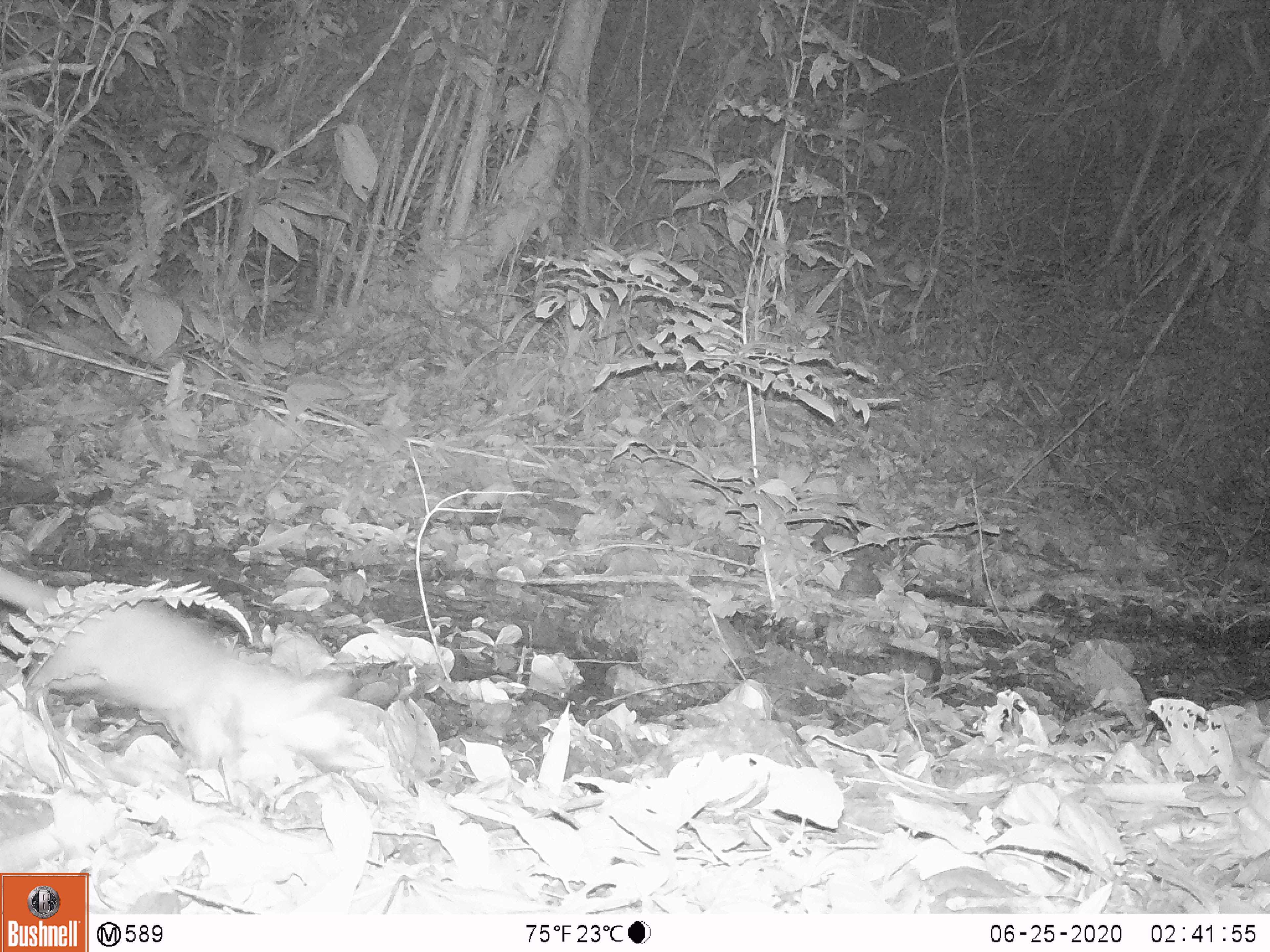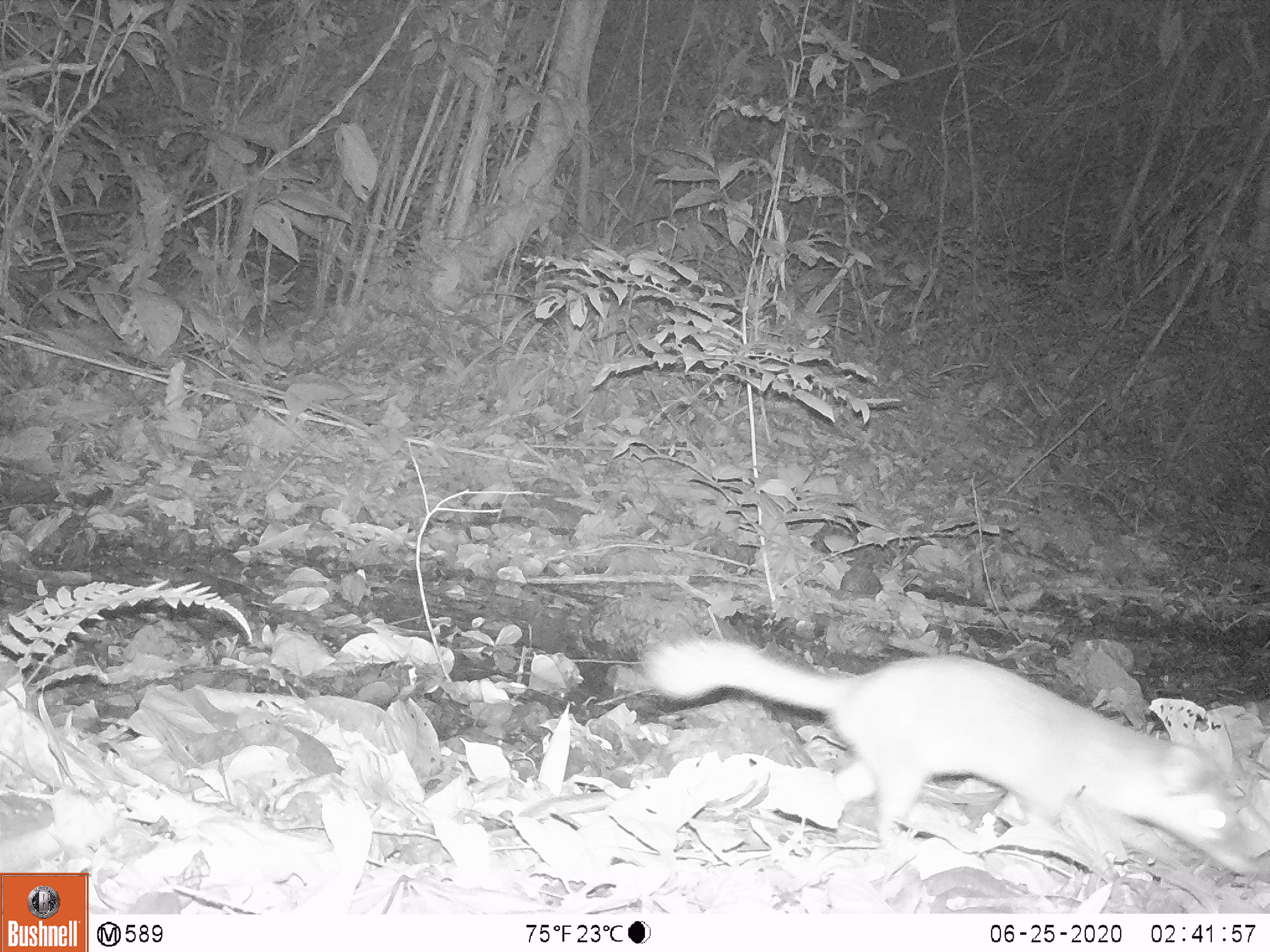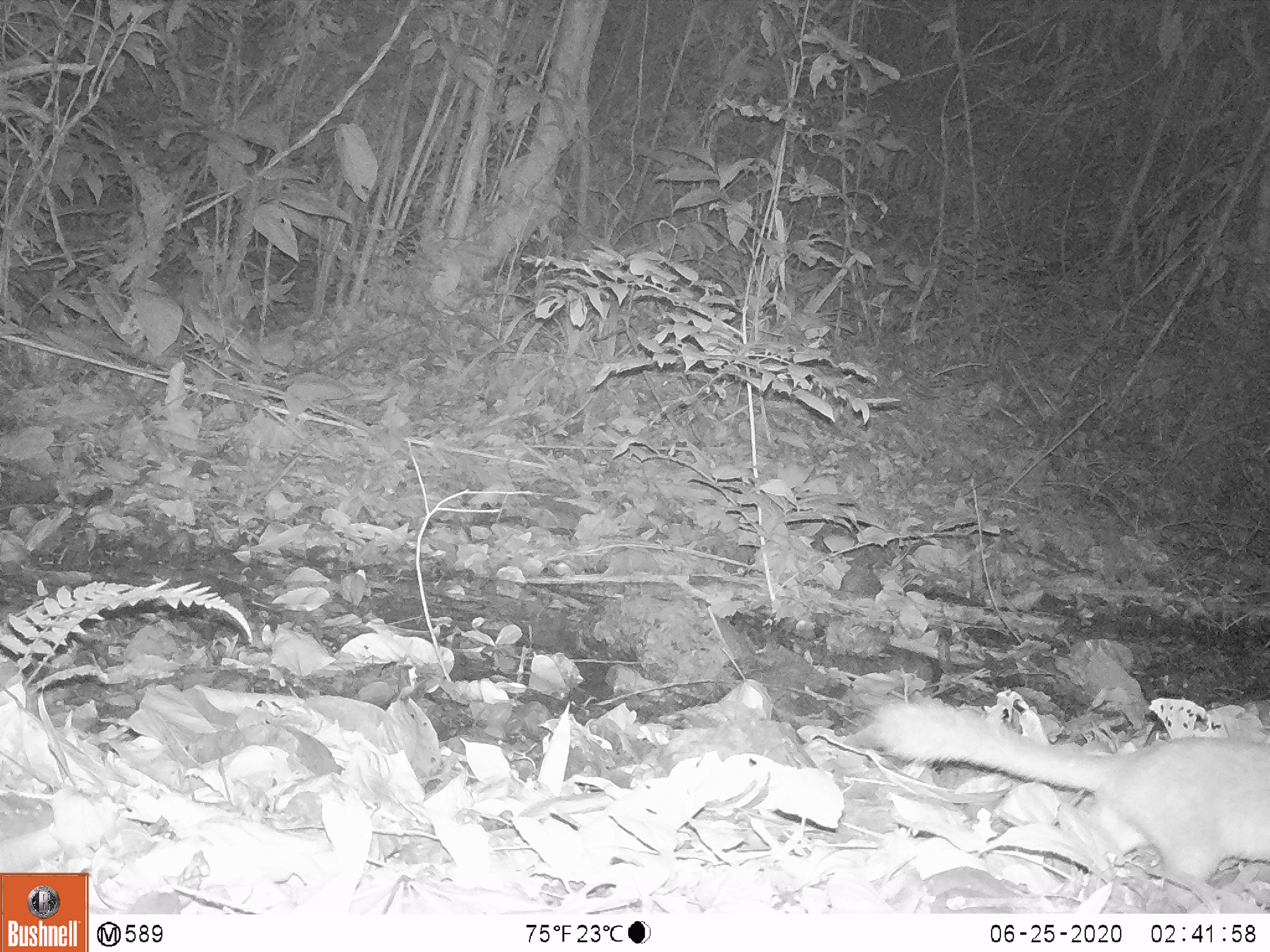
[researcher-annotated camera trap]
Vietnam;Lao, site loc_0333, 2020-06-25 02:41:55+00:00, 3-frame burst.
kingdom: Animalia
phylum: Chordata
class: Mammalia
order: Carnivora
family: Mustelidae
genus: Melogale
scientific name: Melogale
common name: ferret badger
Ferret badger (Melogale). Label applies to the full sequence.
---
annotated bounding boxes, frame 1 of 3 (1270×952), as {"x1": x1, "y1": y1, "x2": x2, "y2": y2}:
ferret badger: {"x1": 0, "y1": 567, "x2": 416, "y2": 817}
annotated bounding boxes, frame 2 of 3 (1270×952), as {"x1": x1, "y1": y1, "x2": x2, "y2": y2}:
ferret badger: {"x1": 641, "y1": 630, "x2": 1270, "y2": 914}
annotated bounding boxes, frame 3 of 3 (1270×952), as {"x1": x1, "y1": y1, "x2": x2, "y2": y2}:
ferret badger: {"x1": 875, "y1": 696, "x2": 1270, "y2": 915}